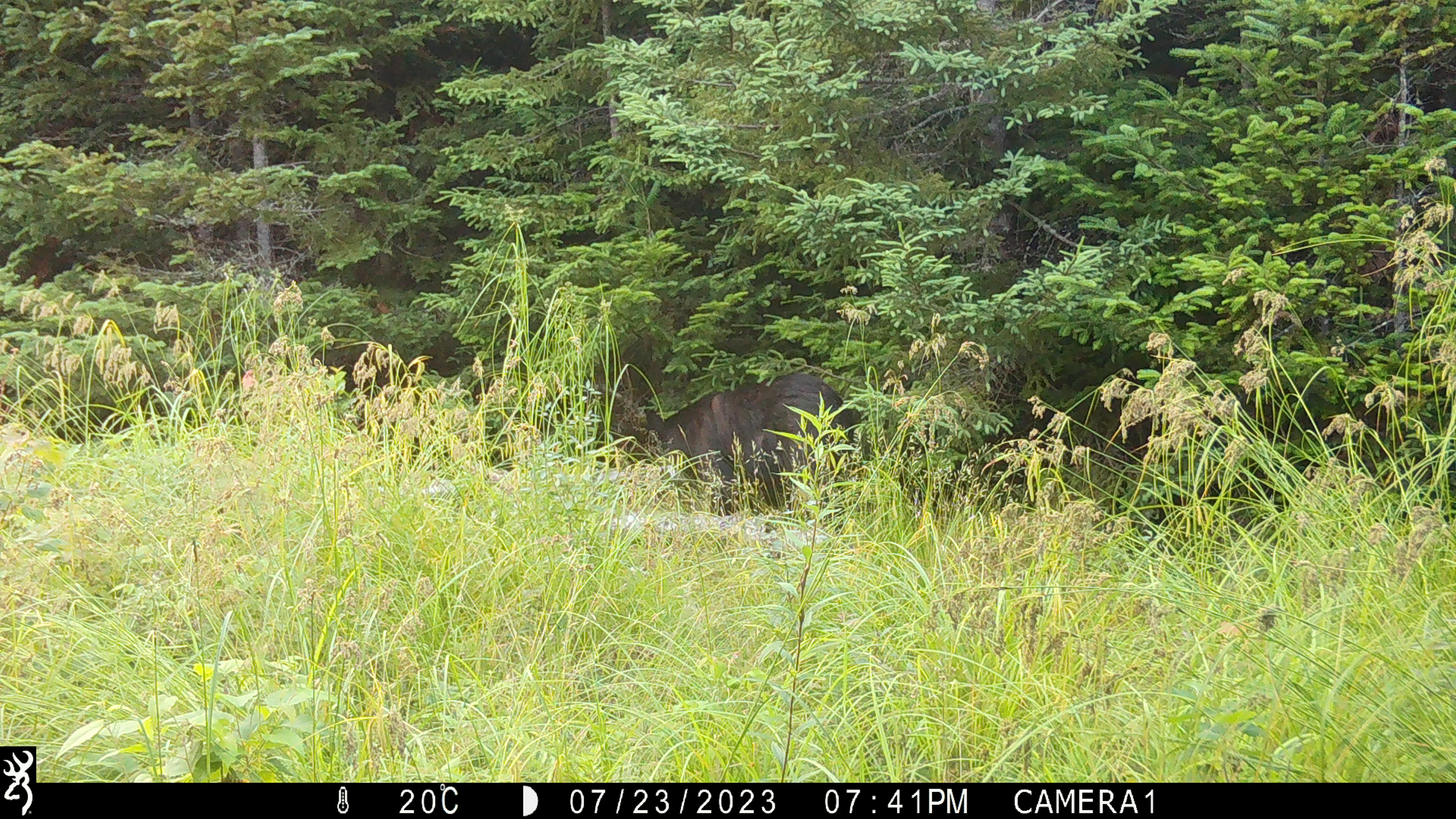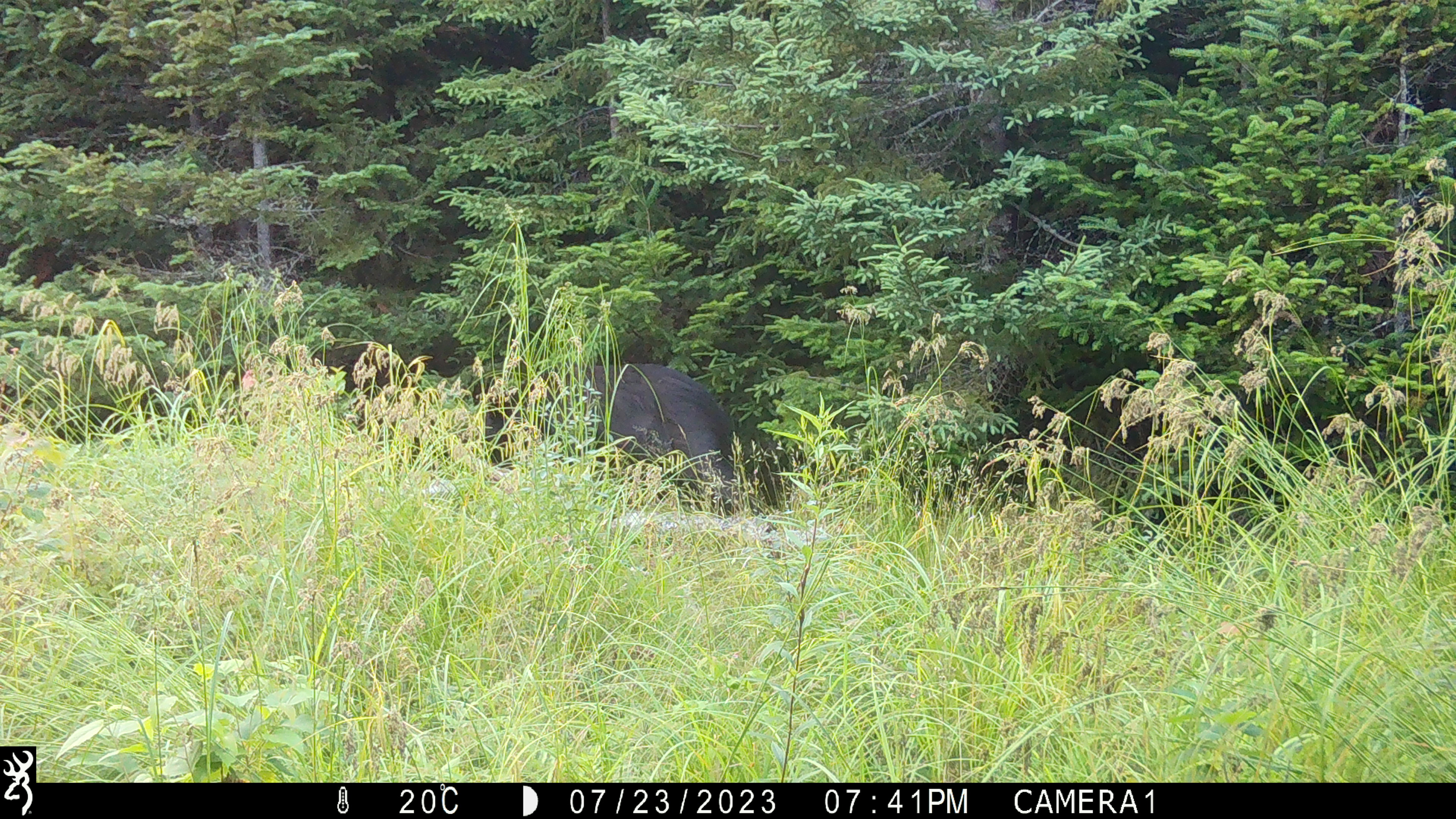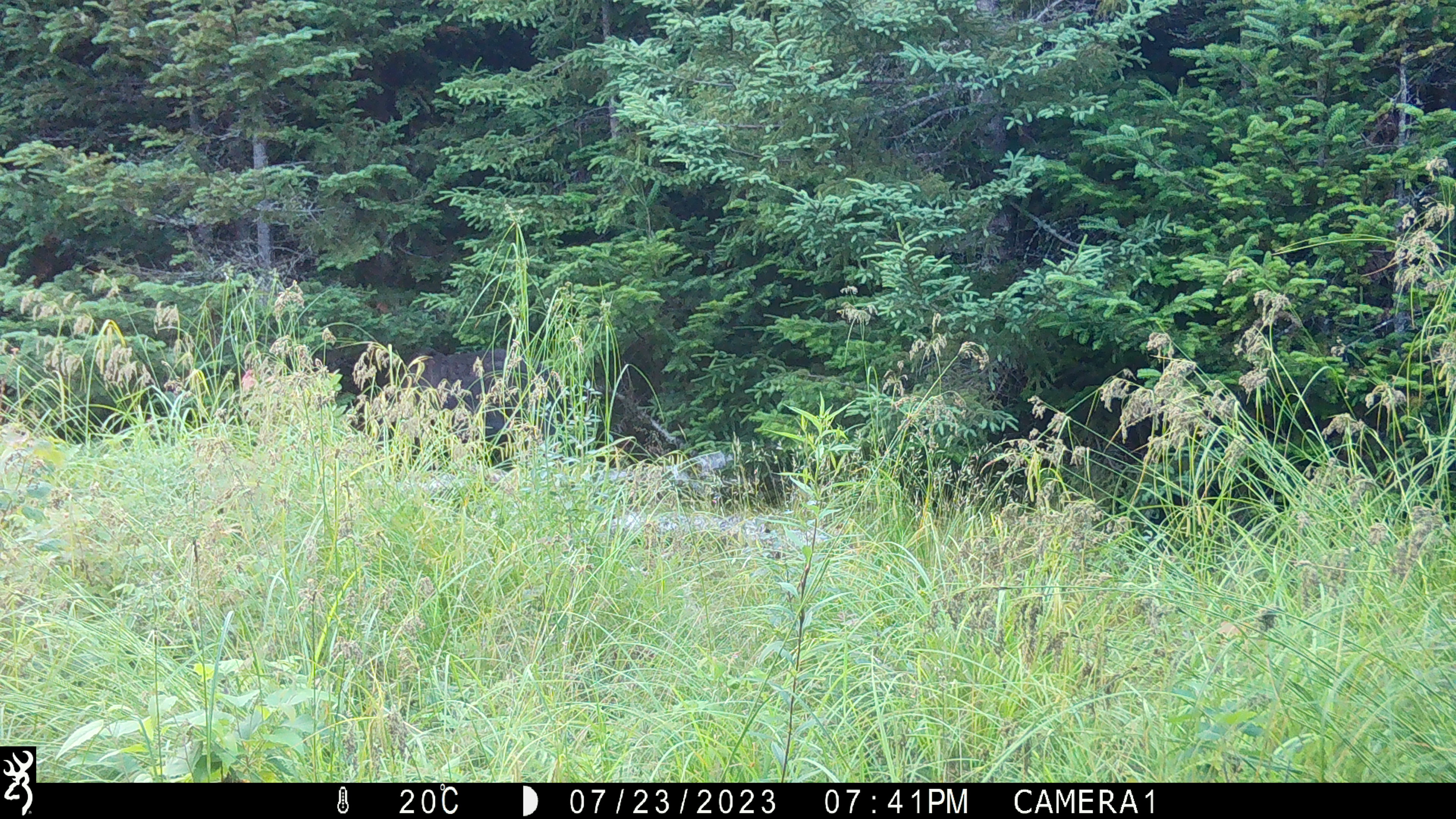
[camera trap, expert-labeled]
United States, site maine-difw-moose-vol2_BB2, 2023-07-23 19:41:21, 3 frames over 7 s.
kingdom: Animalia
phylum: Chordata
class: Mammalia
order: Carnivora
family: Ursidae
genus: Ursus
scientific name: Ursus americanus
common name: black bear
Black bear (Ursus americanus).